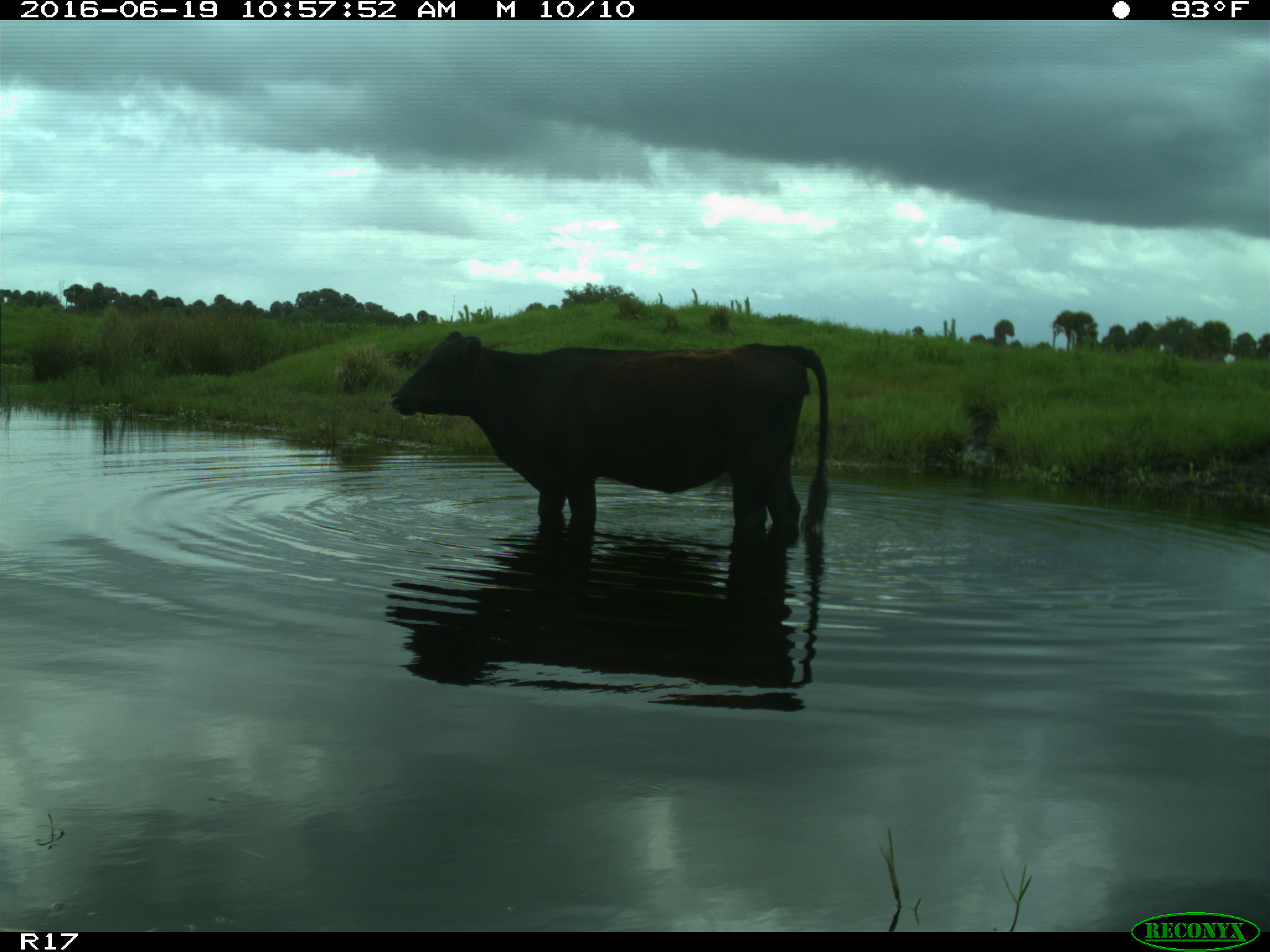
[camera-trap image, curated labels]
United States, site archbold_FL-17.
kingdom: Animalia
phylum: Chordata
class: Mammalia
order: Artiodactyla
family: Bovidae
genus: Bos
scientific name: Bos taurus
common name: domestic cow